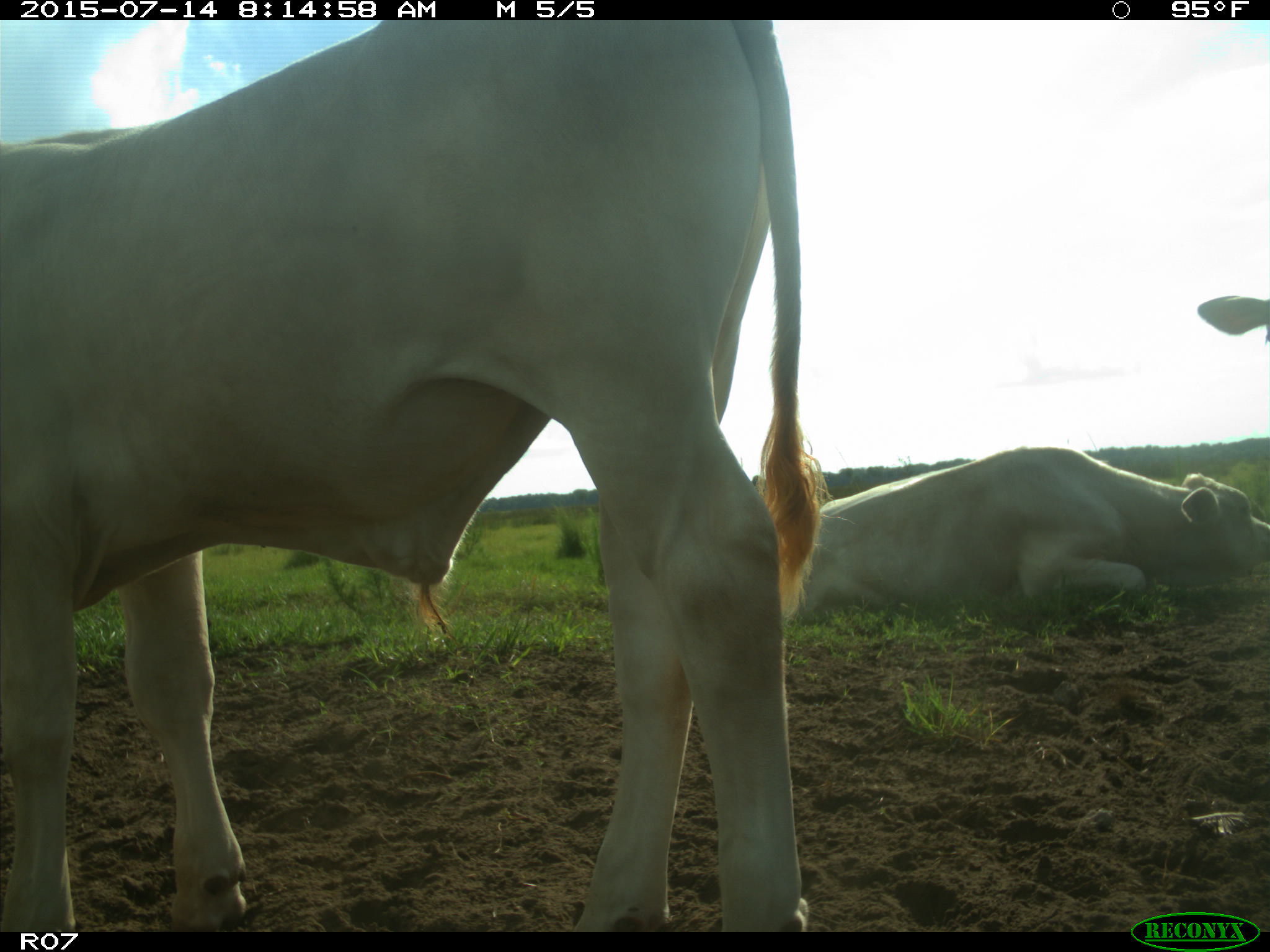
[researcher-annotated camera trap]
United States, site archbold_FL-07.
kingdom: Animalia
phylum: Chordata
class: Mammalia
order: Artiodactyla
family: Bovidae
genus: Bos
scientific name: Bos taurus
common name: domestic cow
Bos taurus (domestic cow).